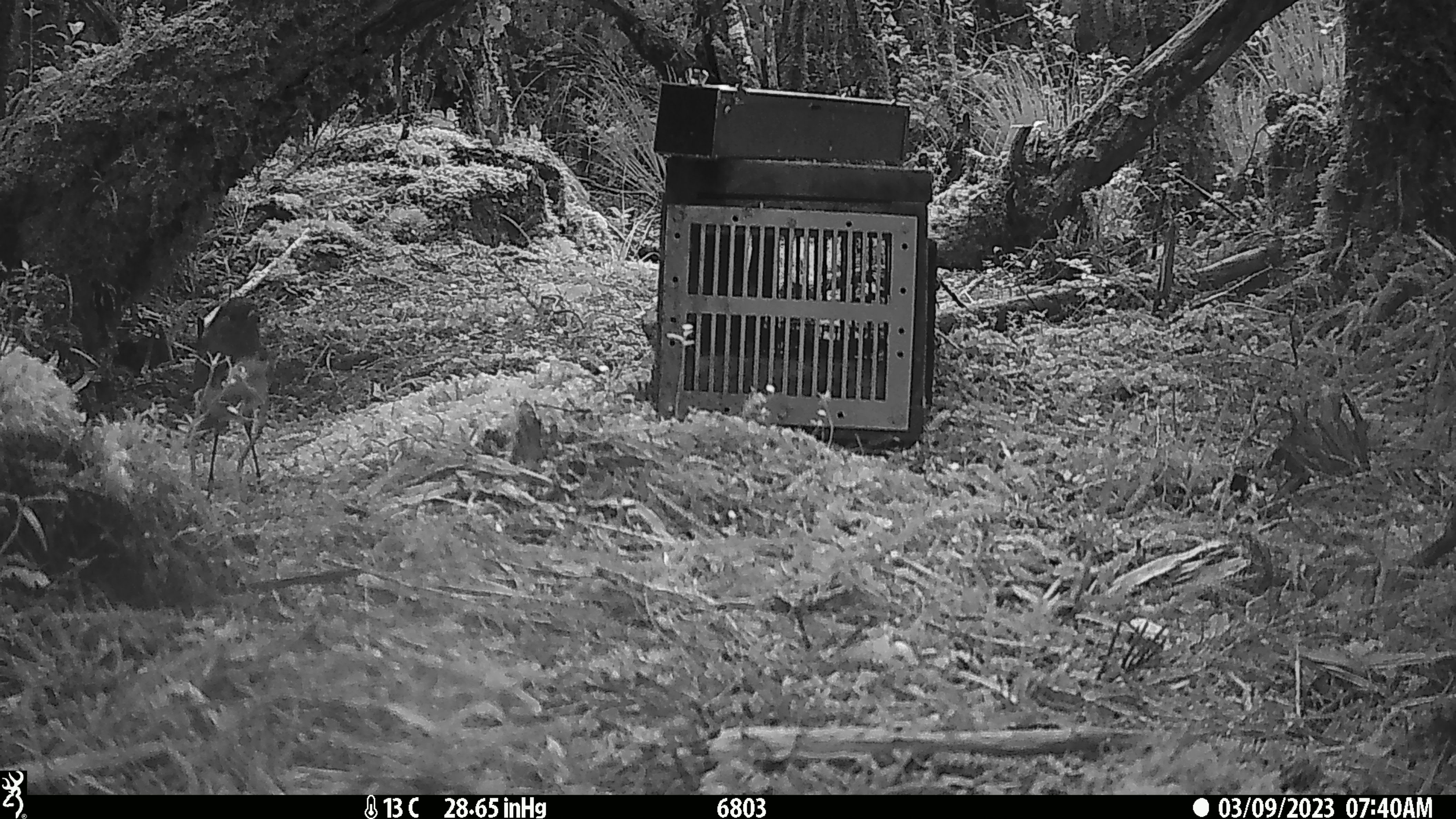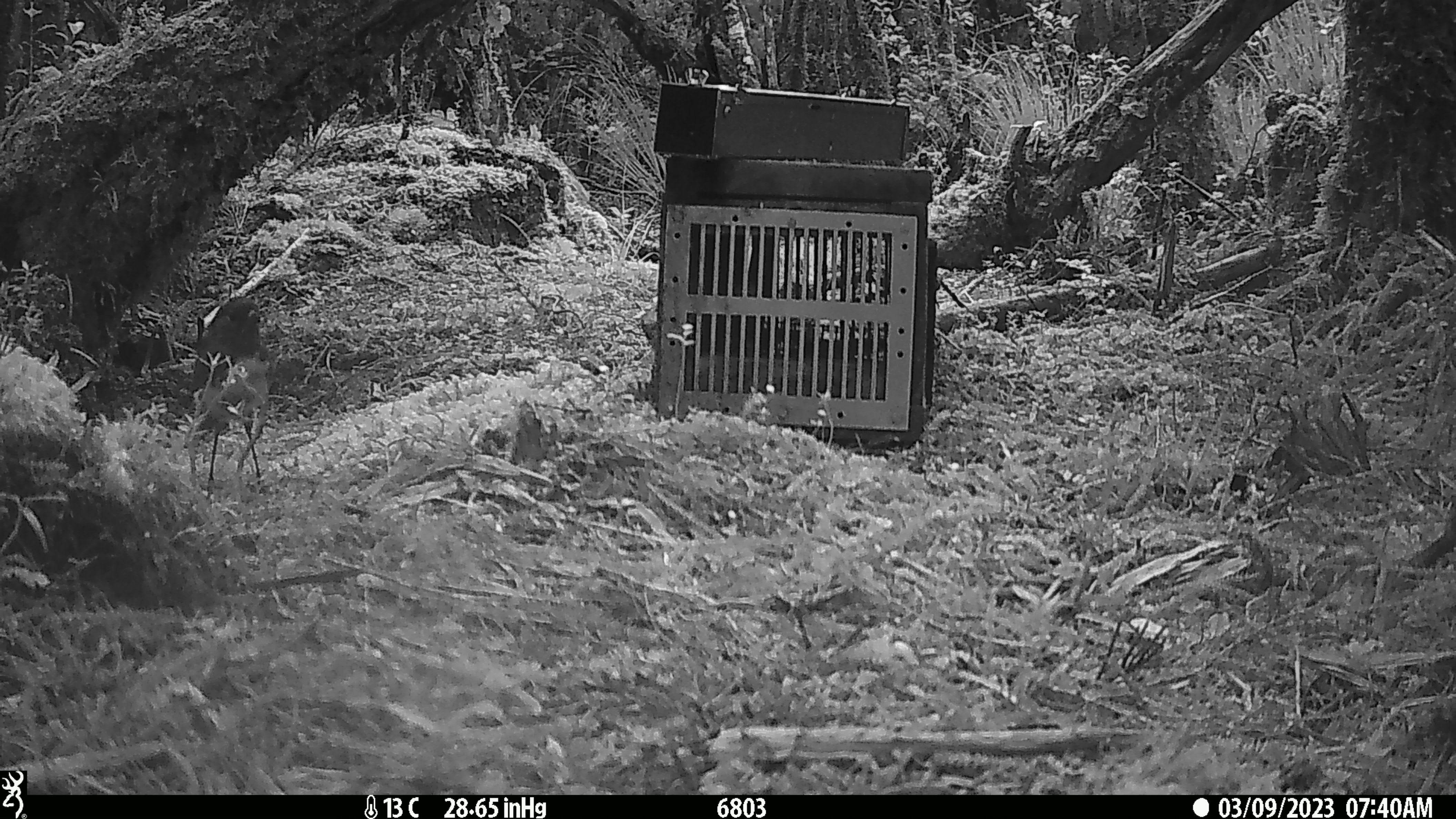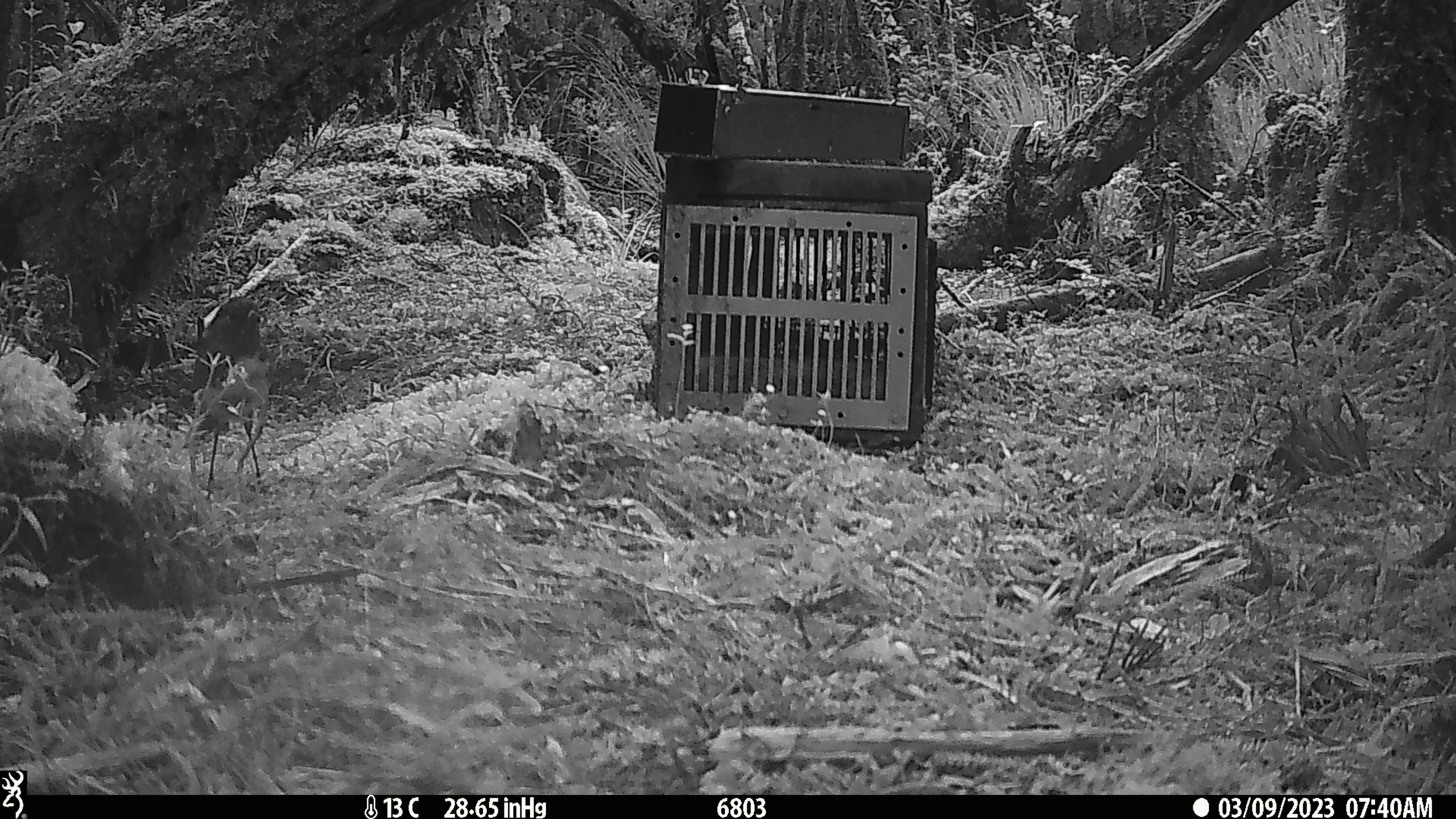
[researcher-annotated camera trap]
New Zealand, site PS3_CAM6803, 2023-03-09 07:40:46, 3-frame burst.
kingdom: Animalia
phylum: Chordata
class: Aves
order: Passeriformes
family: Petroicidae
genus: Petroica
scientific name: Petroica australis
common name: new zealand robin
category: robin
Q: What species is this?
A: Robin (new zealand robin) (Petroica australis).